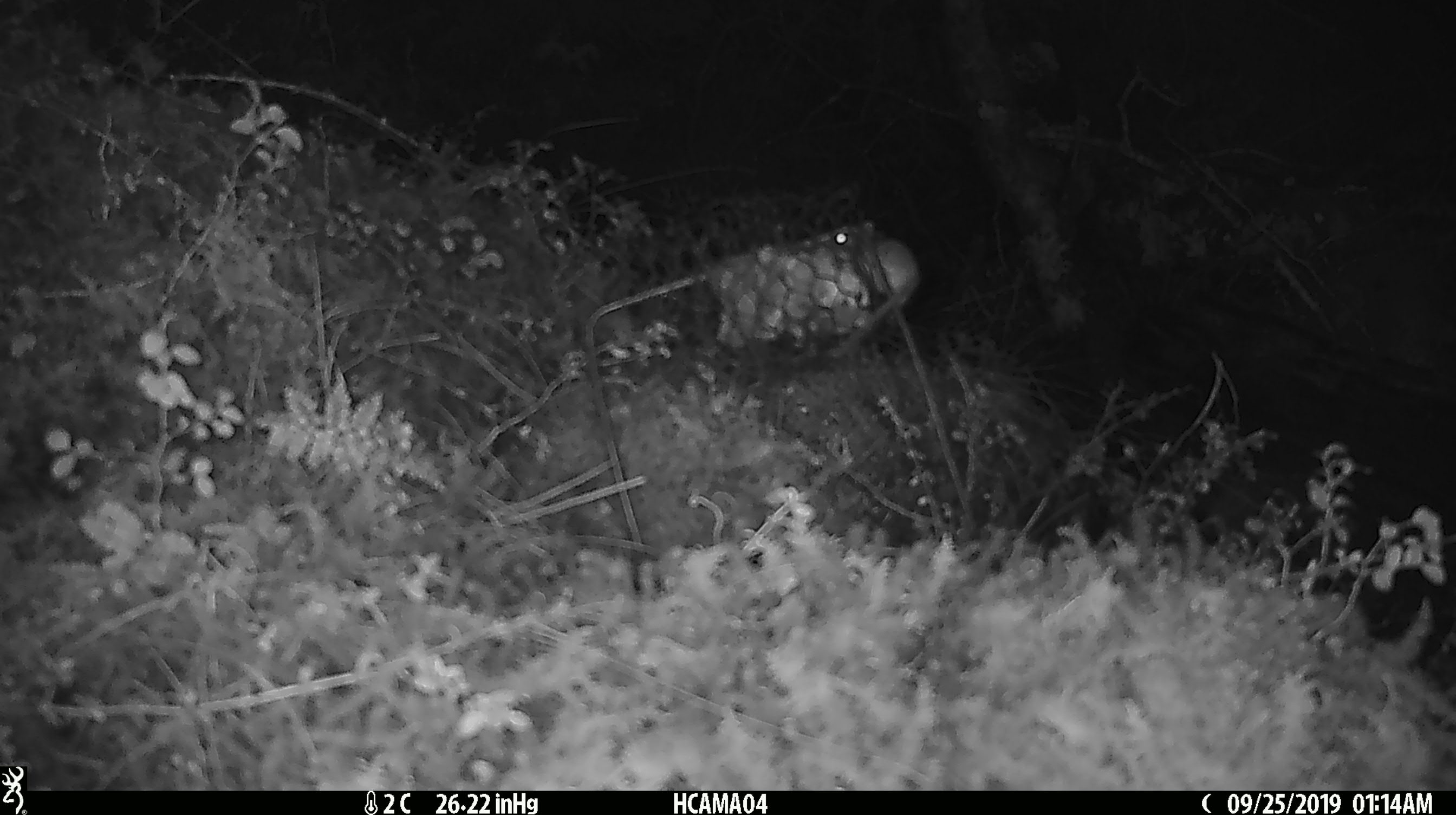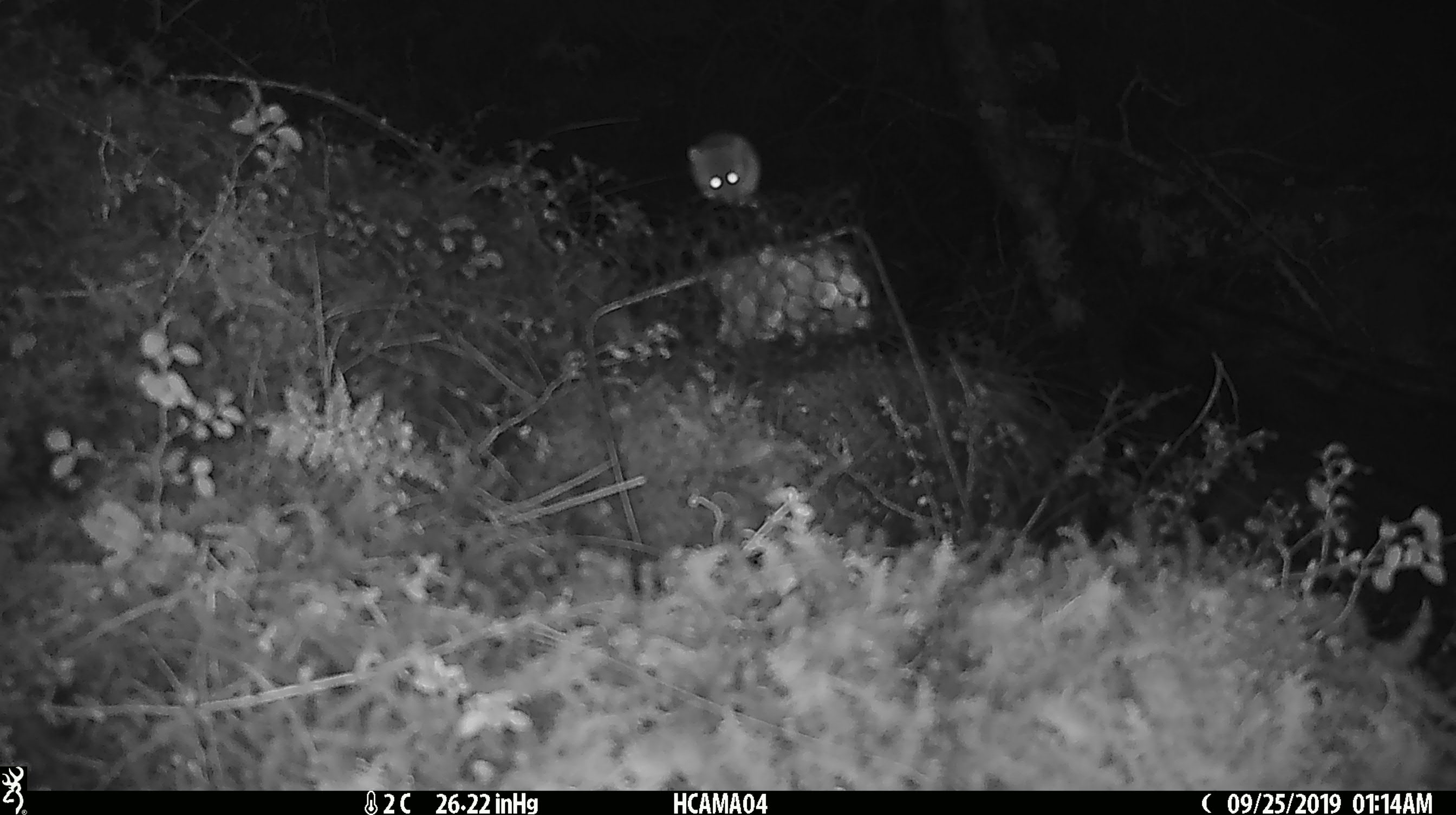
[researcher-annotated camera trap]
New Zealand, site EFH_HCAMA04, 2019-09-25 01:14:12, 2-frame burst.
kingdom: Animalia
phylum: Chordata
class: Mammalia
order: Rodentia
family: Muridae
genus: Mus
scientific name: Mus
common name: mouse